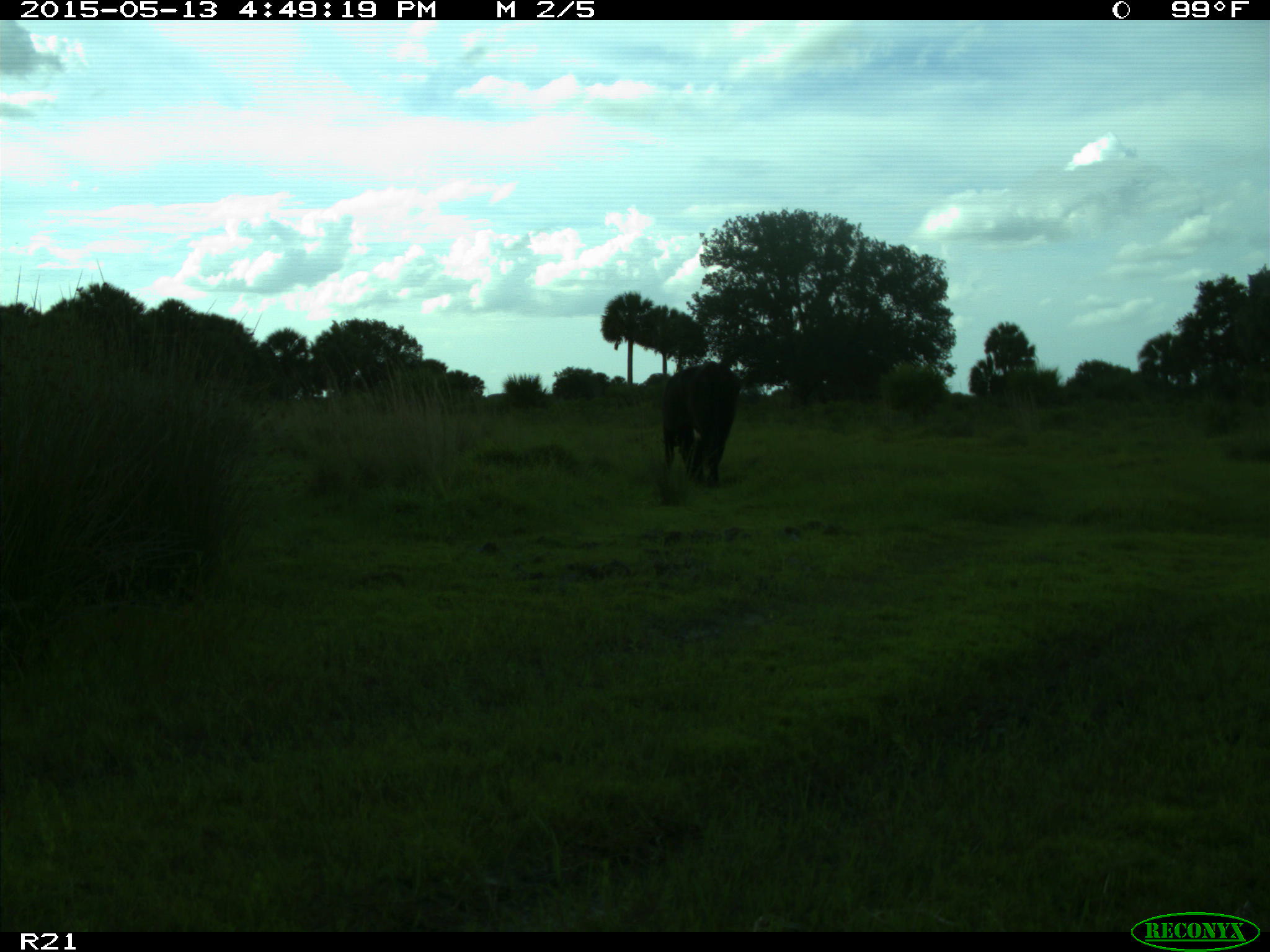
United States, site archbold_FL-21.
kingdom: Animalia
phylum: Chordata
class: Mammalia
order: Artiodactyla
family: Bovidae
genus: Bos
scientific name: Bos taurus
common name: domestic cow